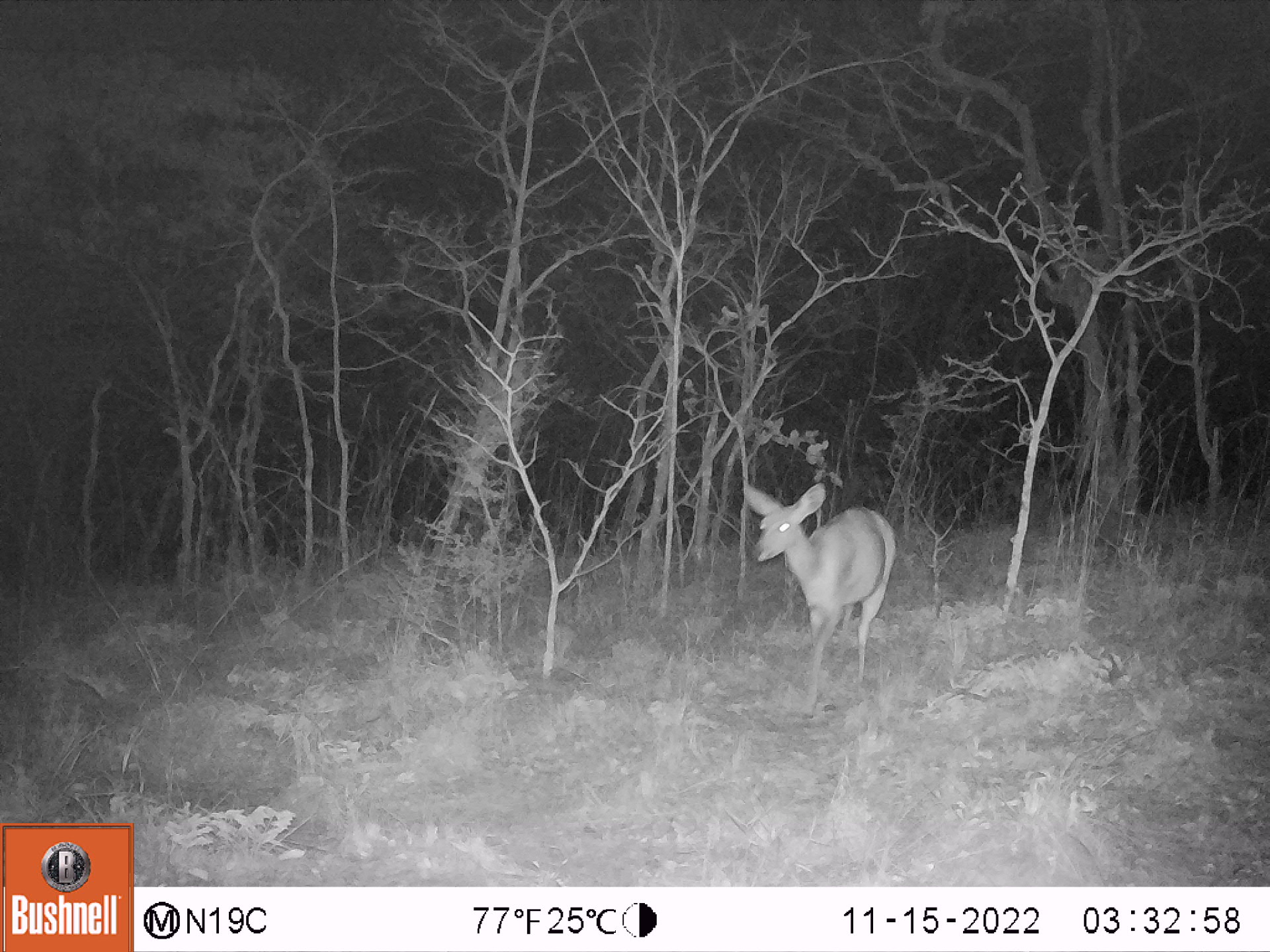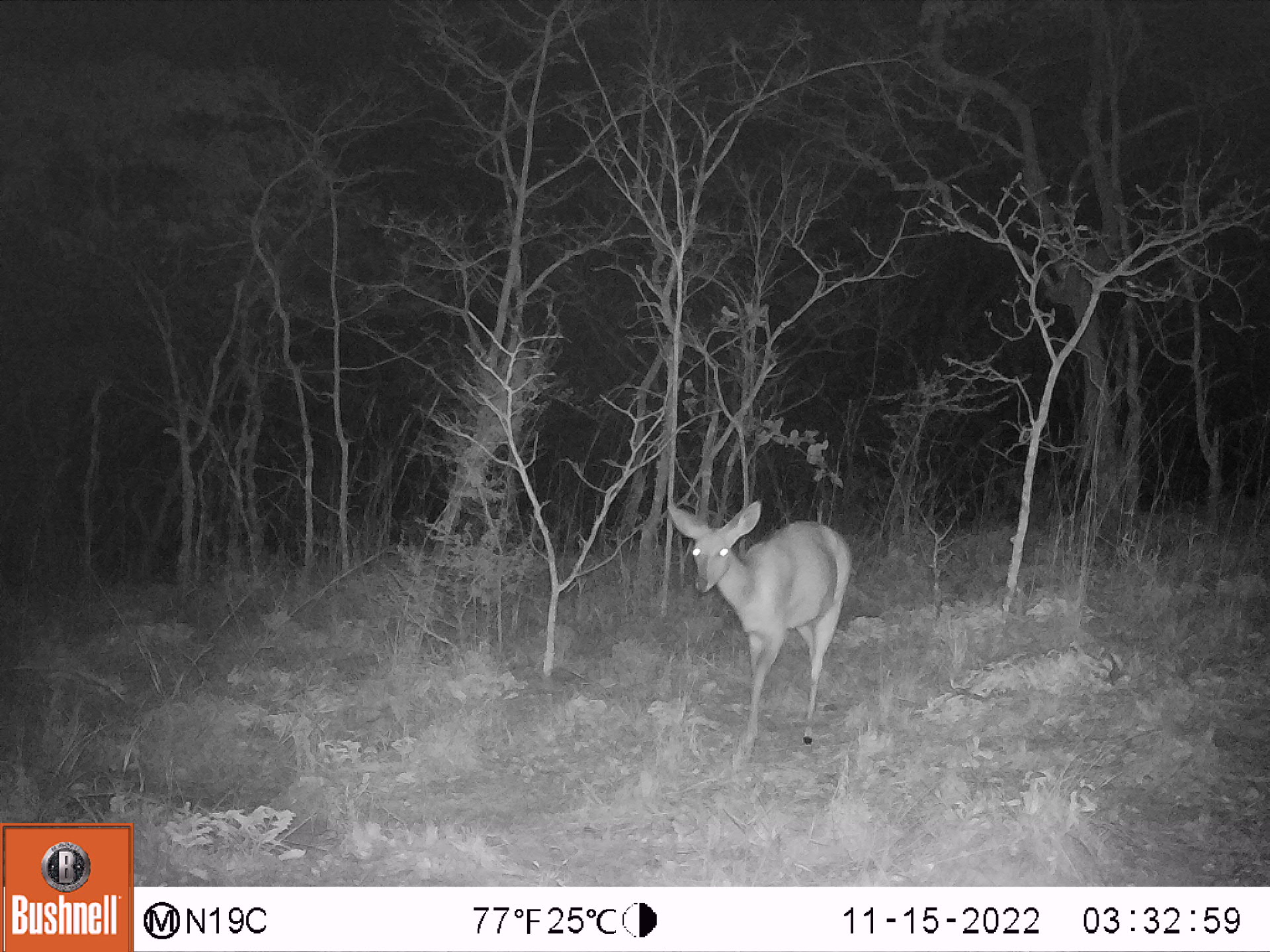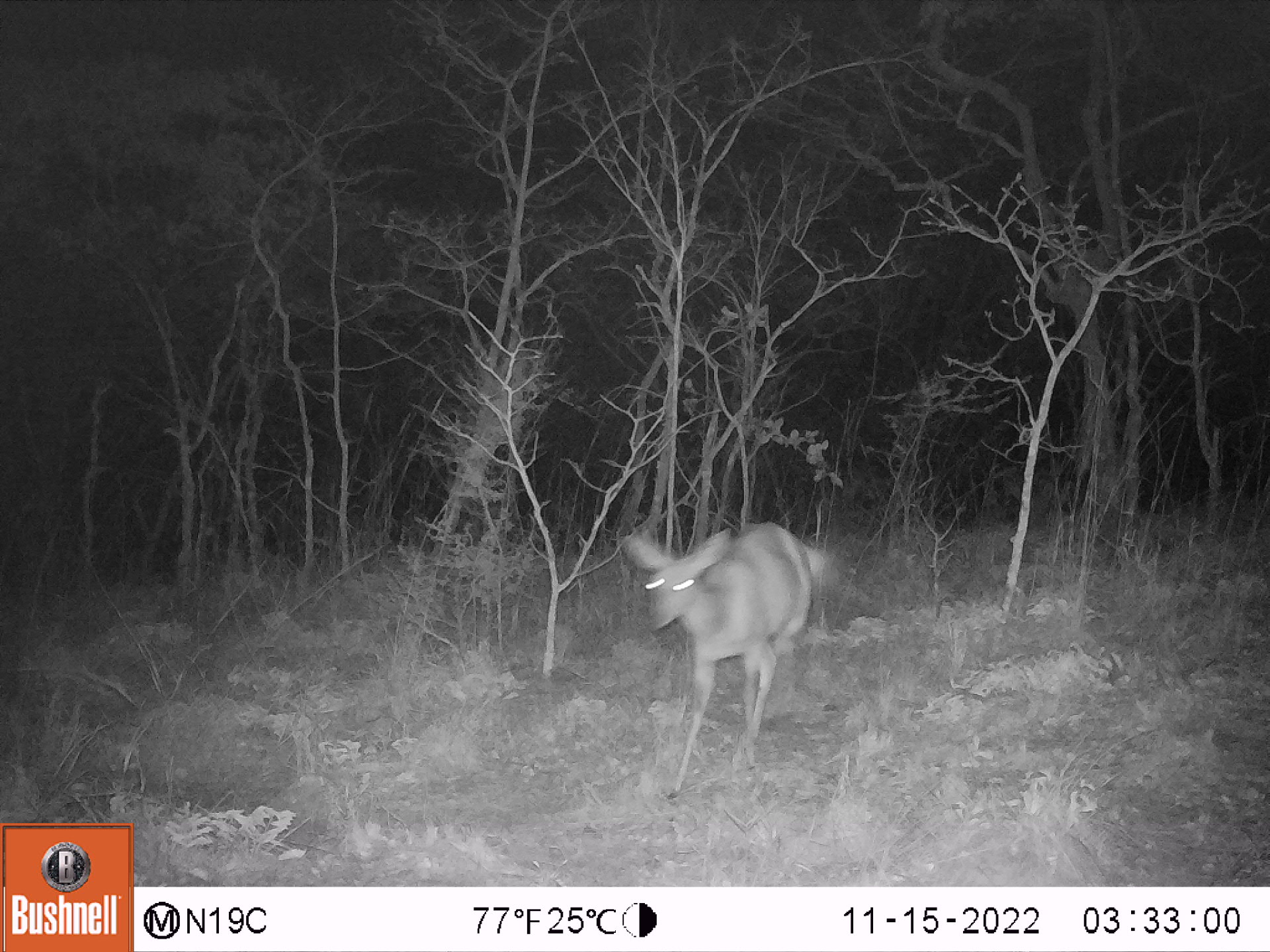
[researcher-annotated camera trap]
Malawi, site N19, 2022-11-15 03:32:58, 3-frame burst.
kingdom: Animalia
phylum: Chordata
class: Mammalia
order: Artiodactyla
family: Bovidae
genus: Redunca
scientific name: Redunca arundinum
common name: southern reedbuck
Southern reedbuck (Redunca arundinum), count 1.